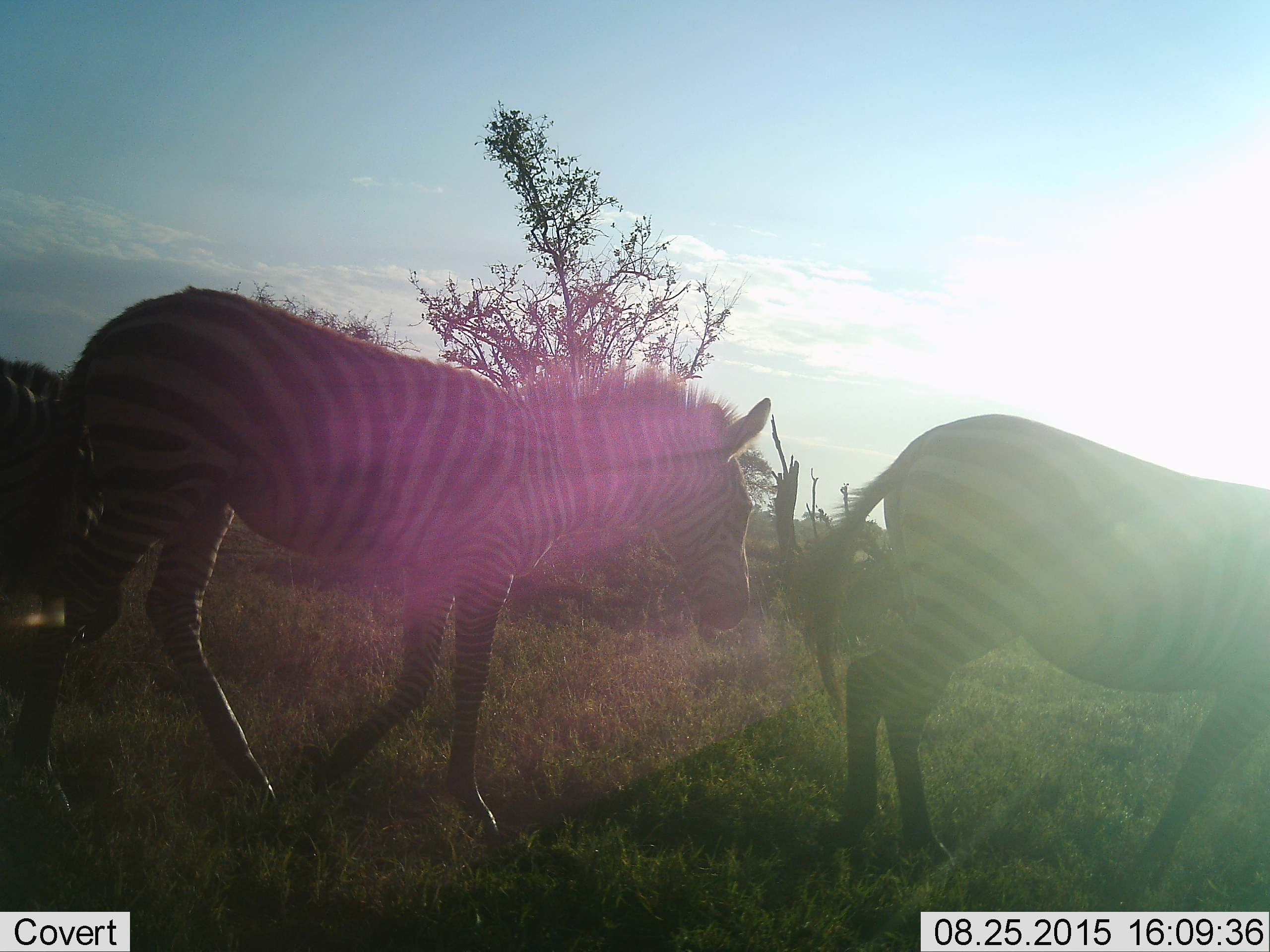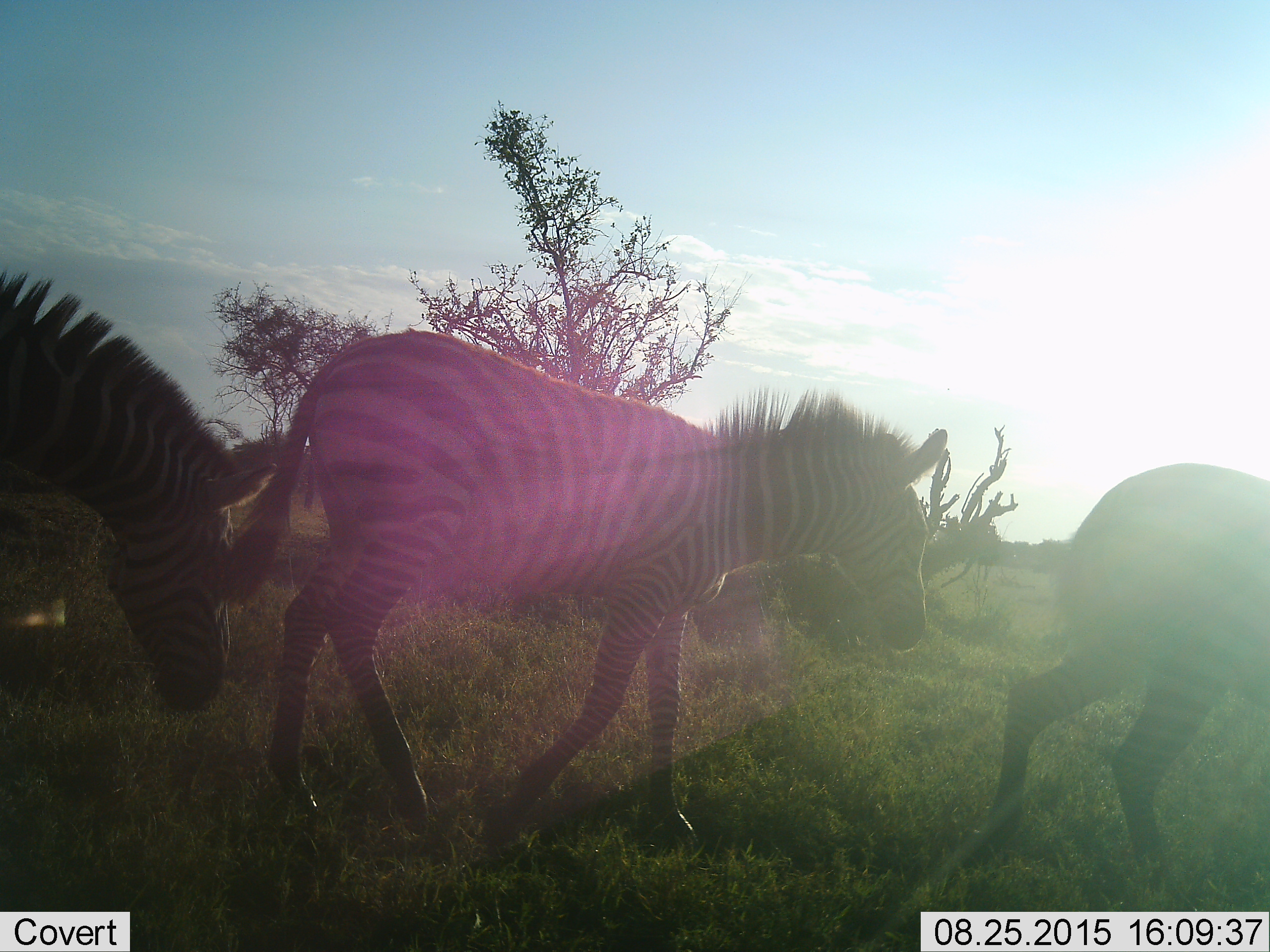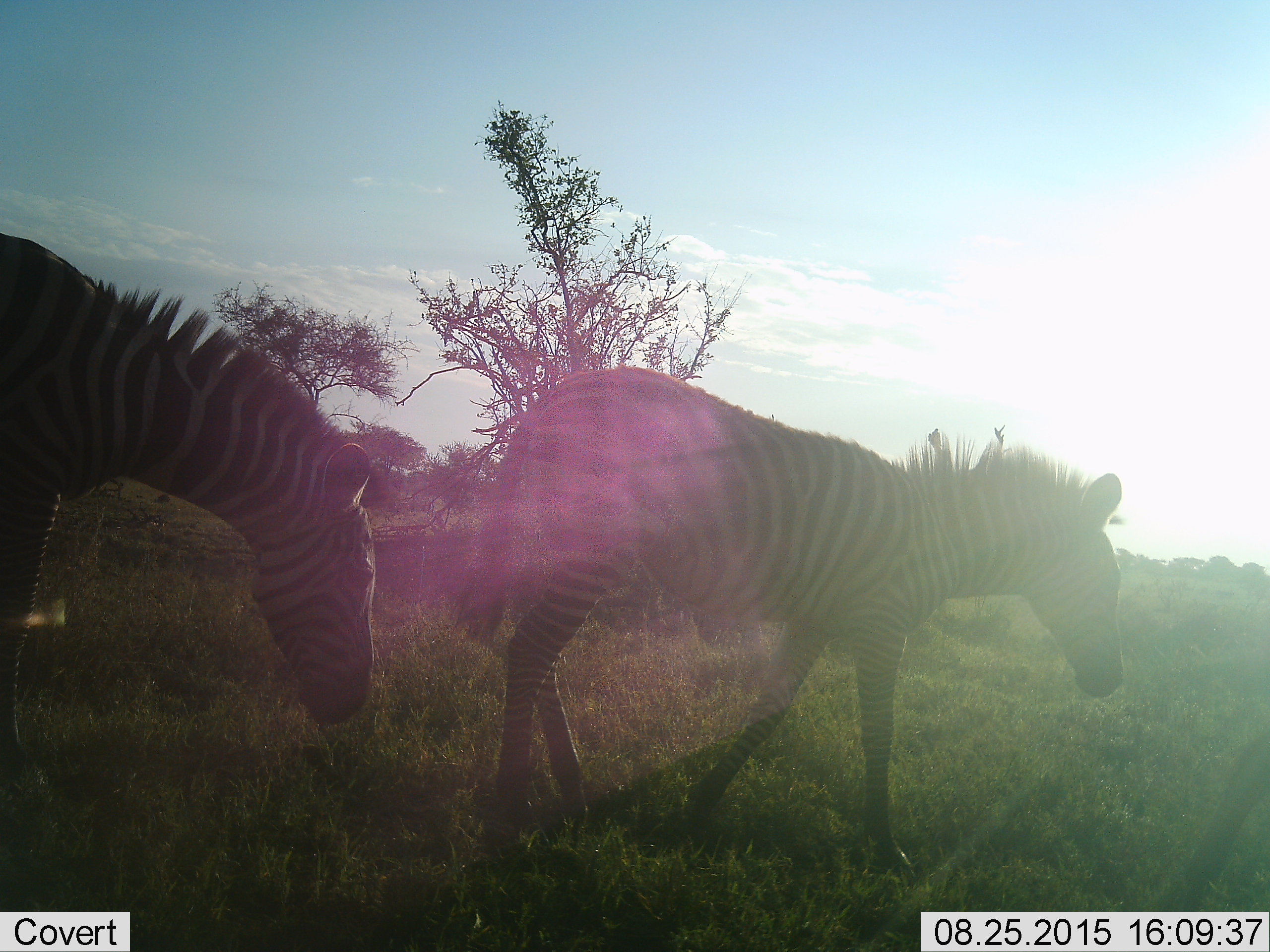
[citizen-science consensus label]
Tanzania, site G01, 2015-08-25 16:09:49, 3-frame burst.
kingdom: Animalia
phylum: Chordata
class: Mammalia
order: Perissodactyla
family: Equidae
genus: Equus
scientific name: Equus quagga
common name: plains zebra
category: zebra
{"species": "zebra (plains zebra) (Equus quagga)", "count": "3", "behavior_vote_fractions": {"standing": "10%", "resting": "0%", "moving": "90%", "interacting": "5%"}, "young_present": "10%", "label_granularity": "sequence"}